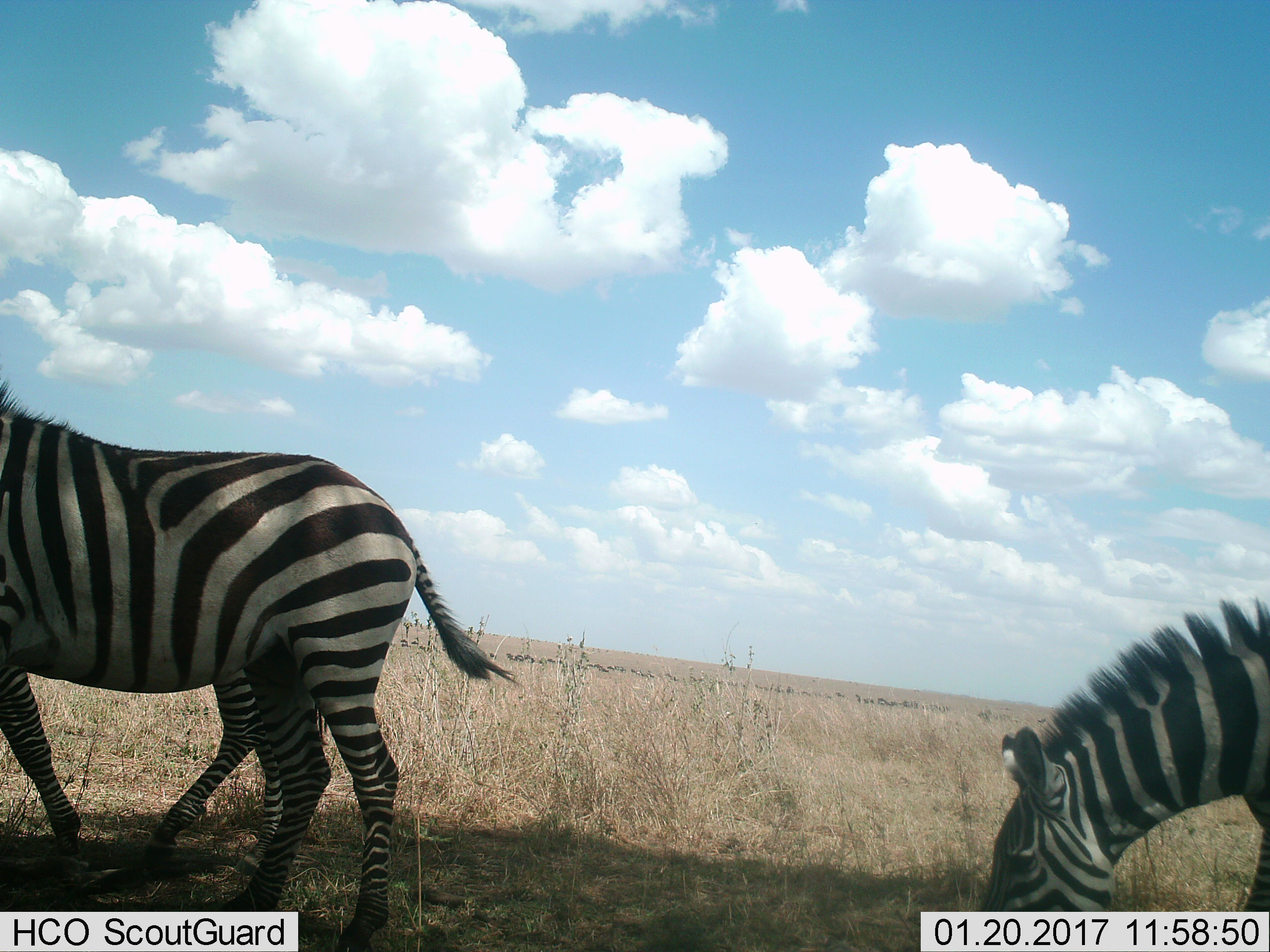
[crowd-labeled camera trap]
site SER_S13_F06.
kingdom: Animalia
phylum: Chordata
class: Mammalia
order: Perissodactyla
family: Equidae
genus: Equus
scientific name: Equus quagga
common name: plains zebra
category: zebraplains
Zebraplains (plains zebra) (Equus quagga), count 3. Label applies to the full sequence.